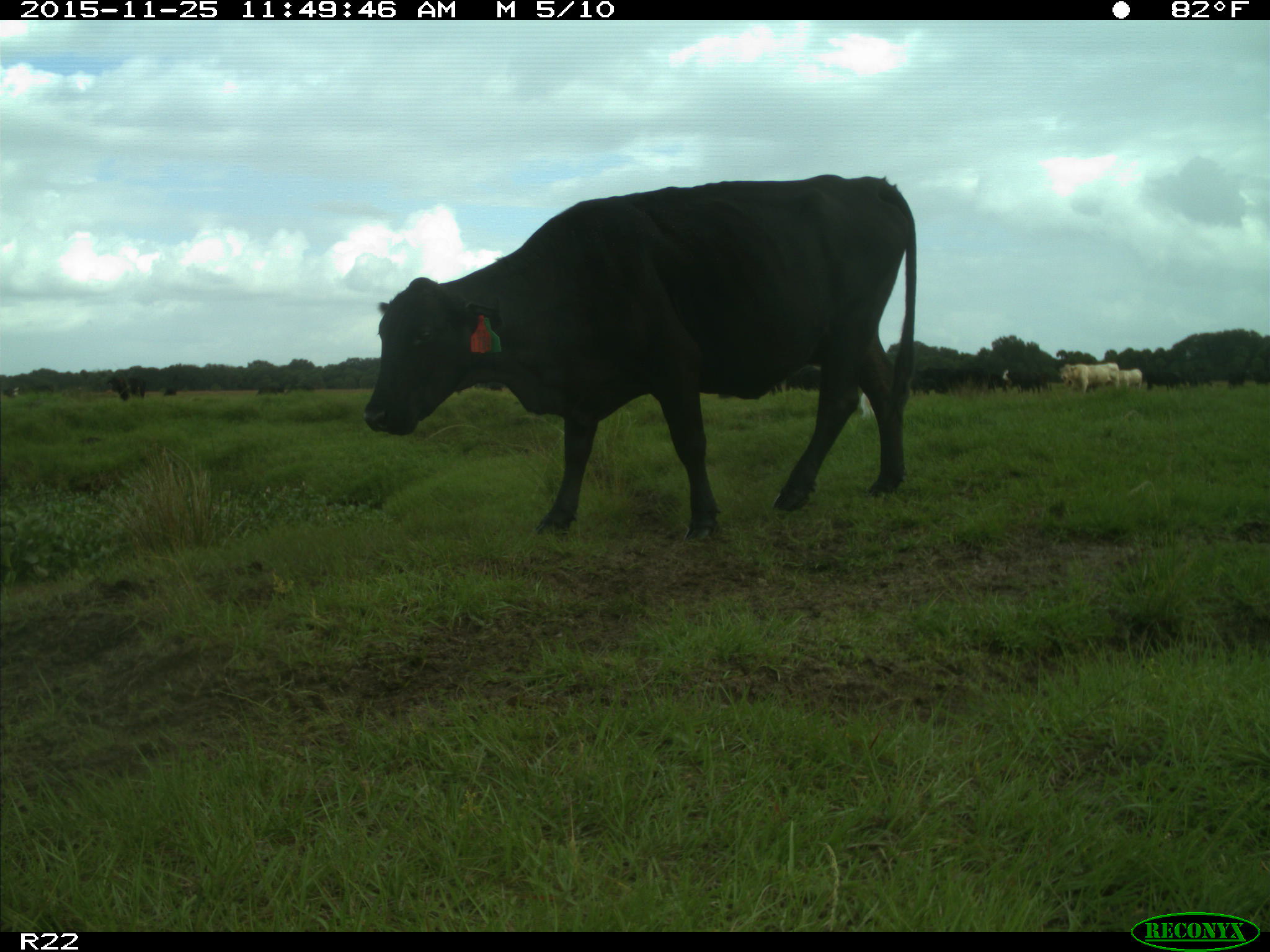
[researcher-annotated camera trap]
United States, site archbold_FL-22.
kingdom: Animalia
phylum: Chordata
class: Mammalia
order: Artiodactyla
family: Bovidae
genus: Bos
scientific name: Bos taurus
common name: domestic cow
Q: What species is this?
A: Bos taurus (domestic cow).